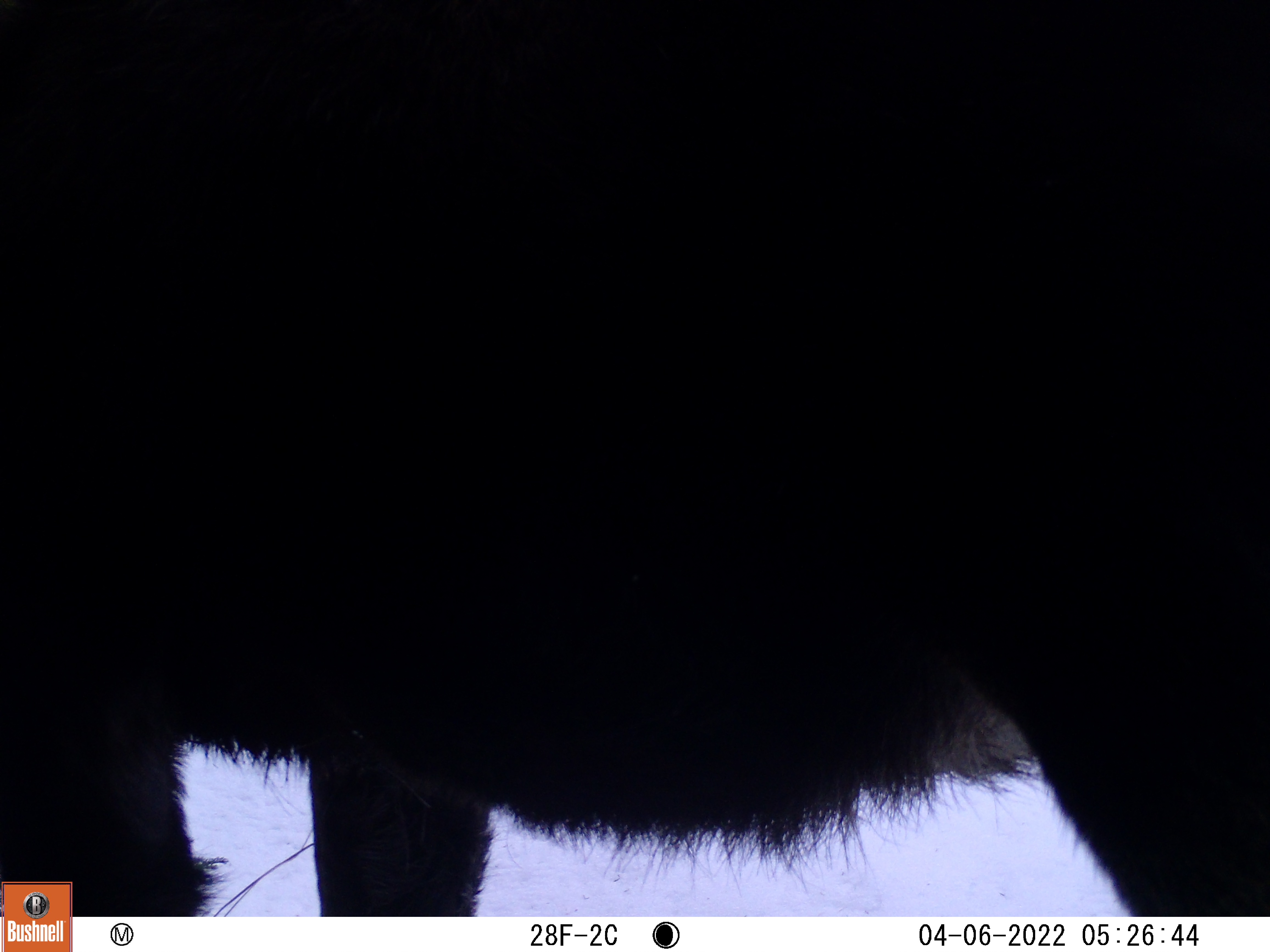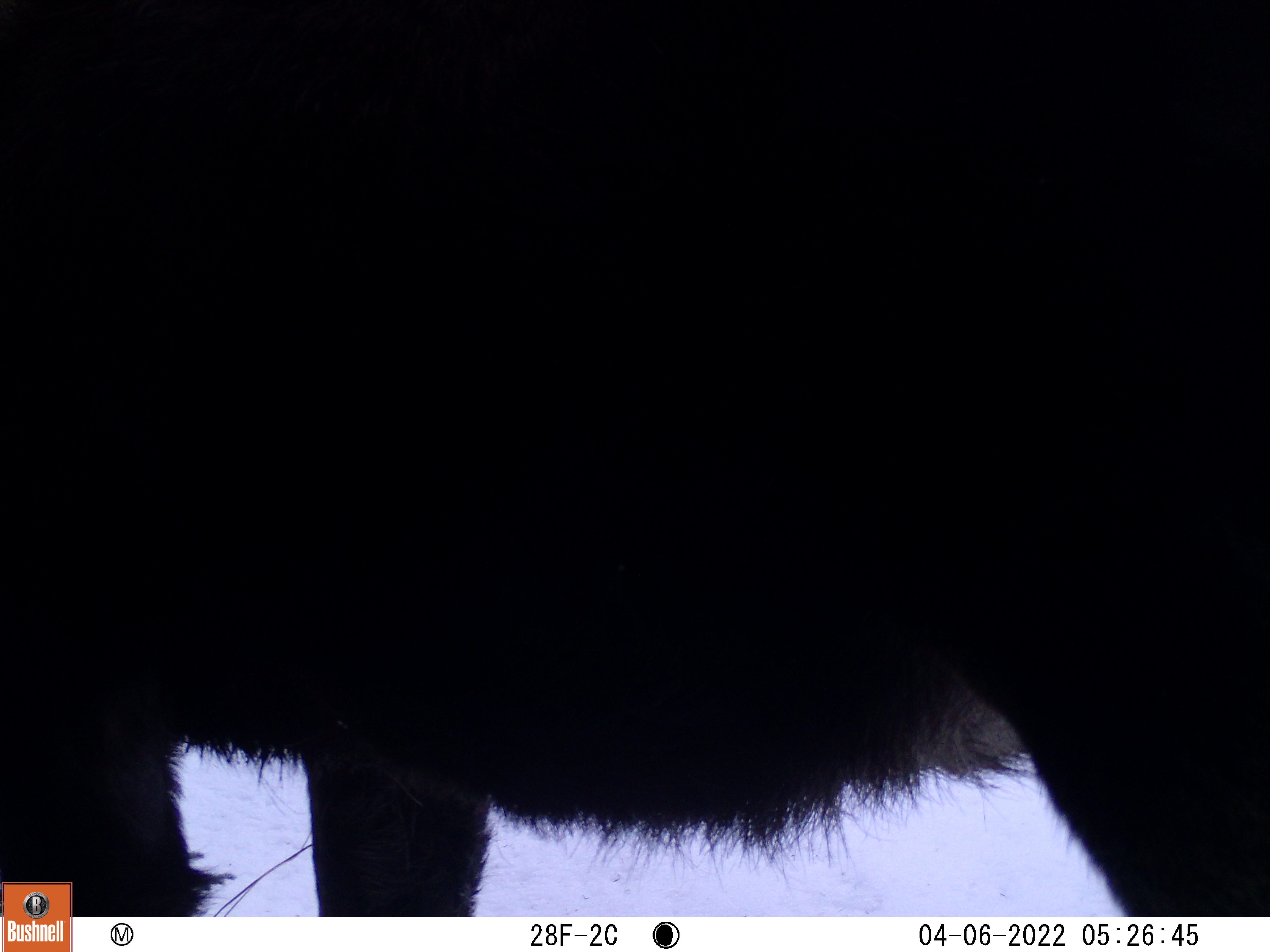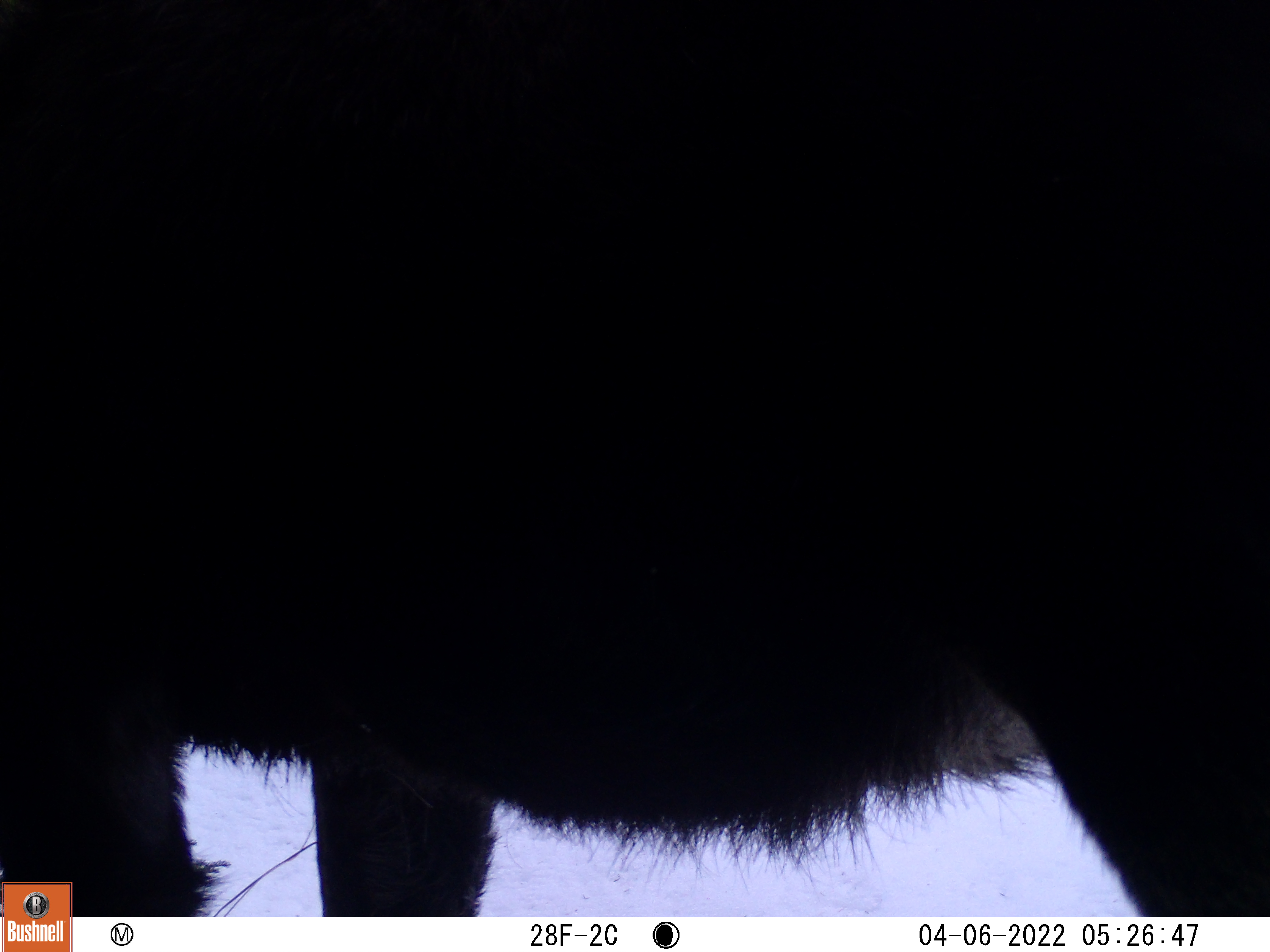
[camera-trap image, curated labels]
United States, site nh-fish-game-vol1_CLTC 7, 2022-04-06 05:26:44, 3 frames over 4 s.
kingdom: Animalia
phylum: Chordata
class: Mammalia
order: Artiodactyla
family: Cervidae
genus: Alces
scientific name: Alces alces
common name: moose